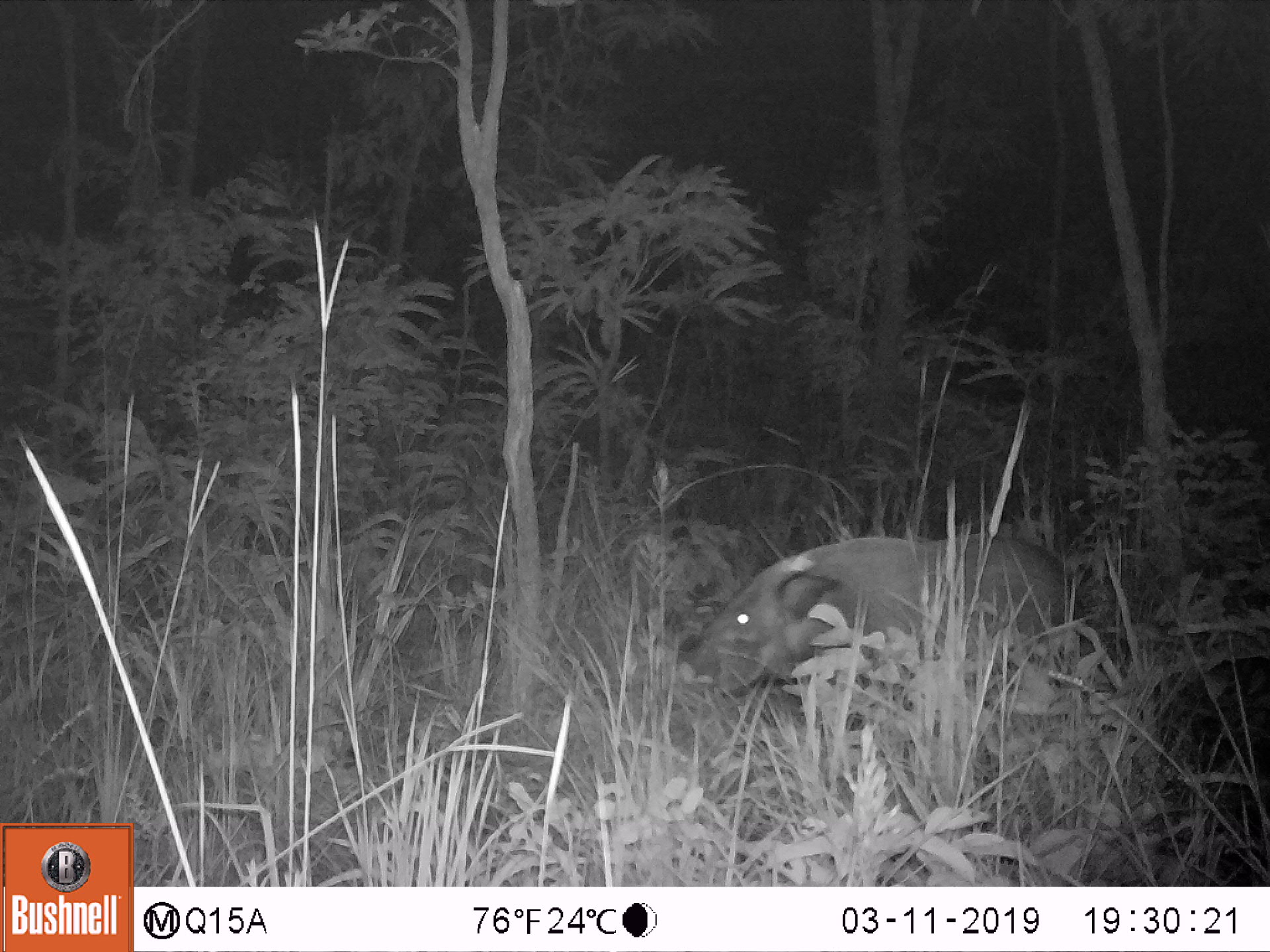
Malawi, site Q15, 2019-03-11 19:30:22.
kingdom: Animalia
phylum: Chordata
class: Mammalia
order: Artiodactyla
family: Suidae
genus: Potamochoerus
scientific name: Potamochoerus larvatus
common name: bushpig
Bushpig (Potamochoerus larvatus), count 1.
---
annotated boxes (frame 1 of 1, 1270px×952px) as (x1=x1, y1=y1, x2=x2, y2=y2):
bushpig: (x1=680, y1=536, x2=1088, y2=705)